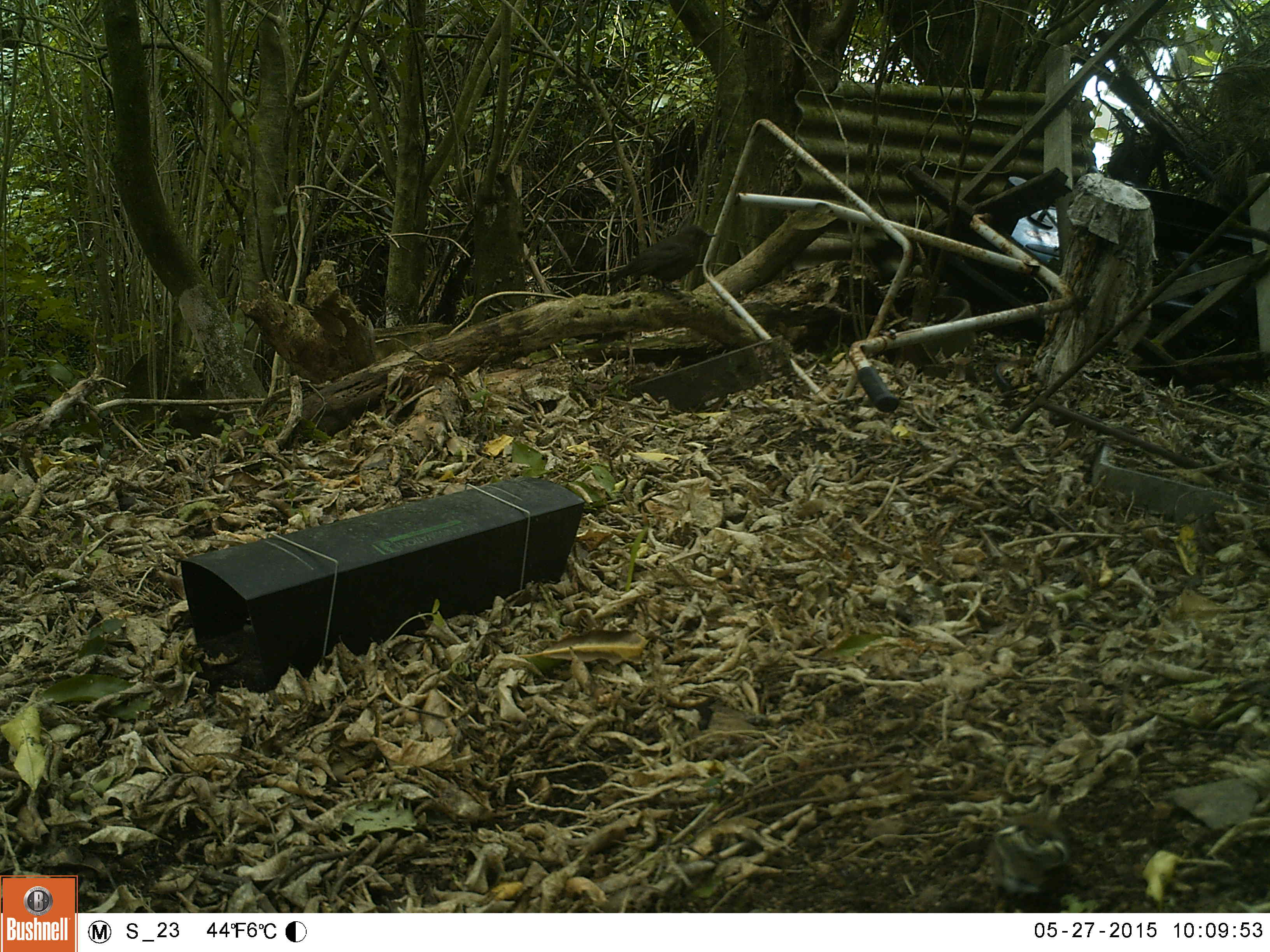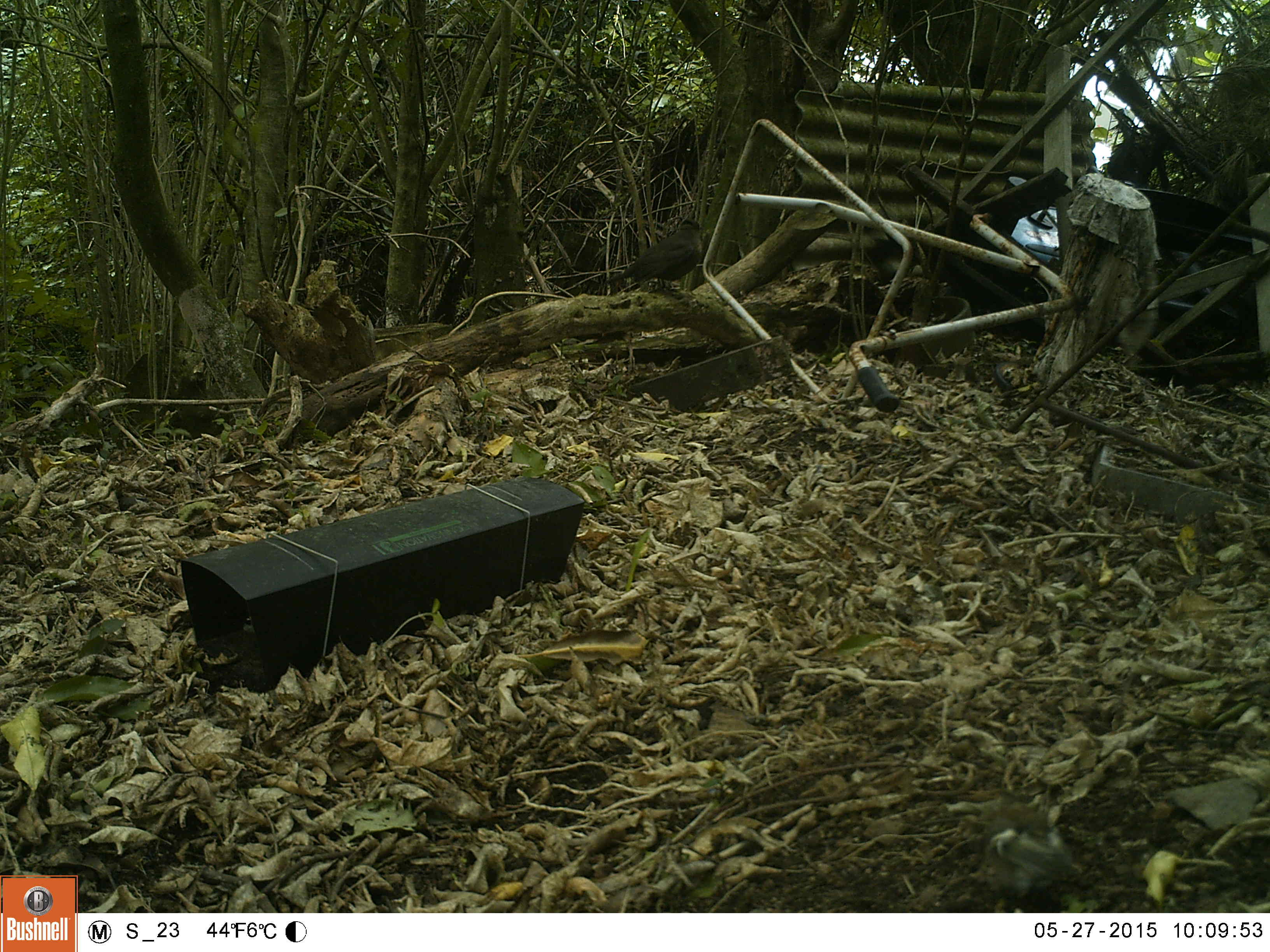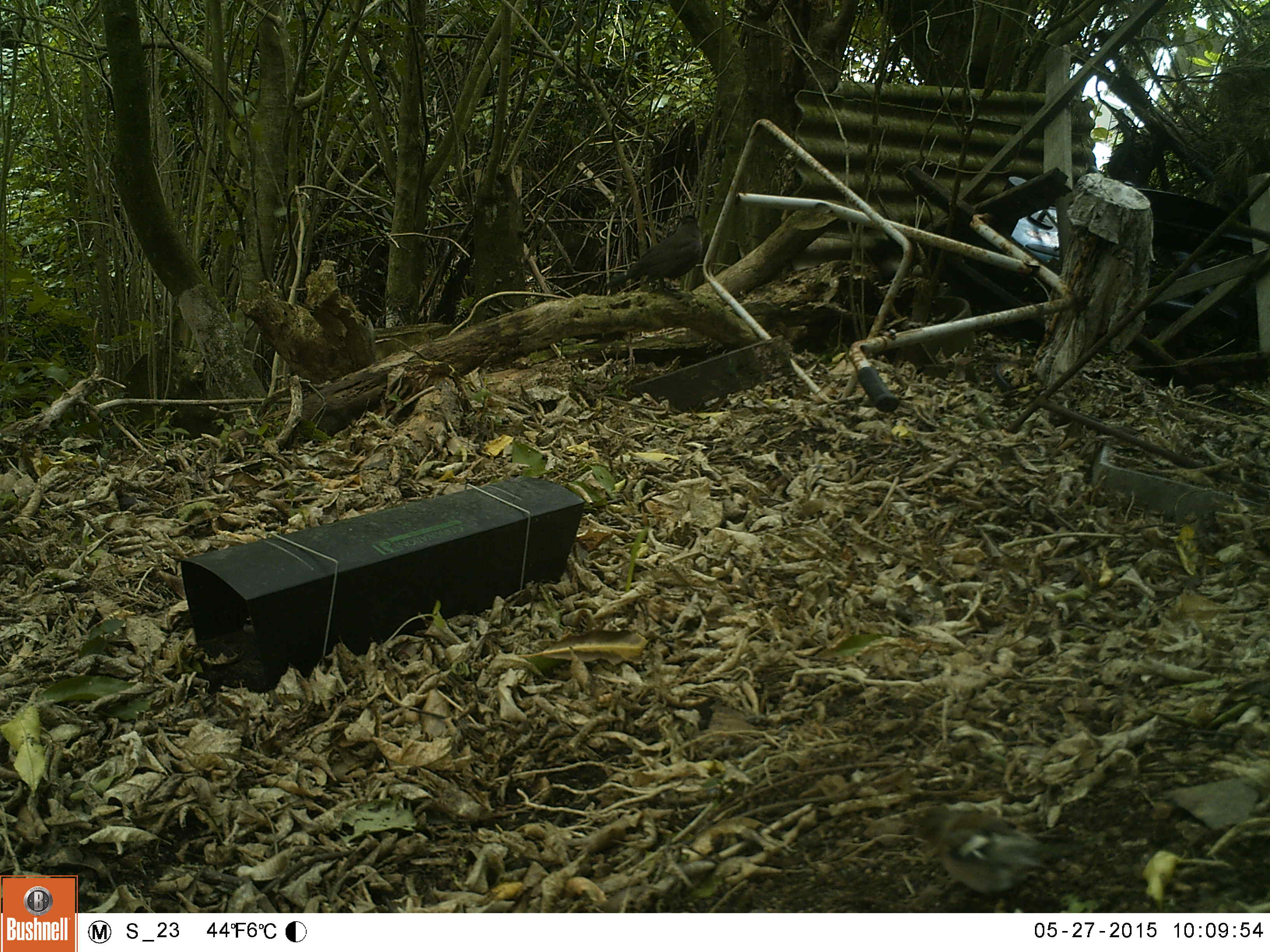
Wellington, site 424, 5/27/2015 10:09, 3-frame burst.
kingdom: Animalia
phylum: Chordata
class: Aves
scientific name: Aves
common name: bird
Bird (Aves).